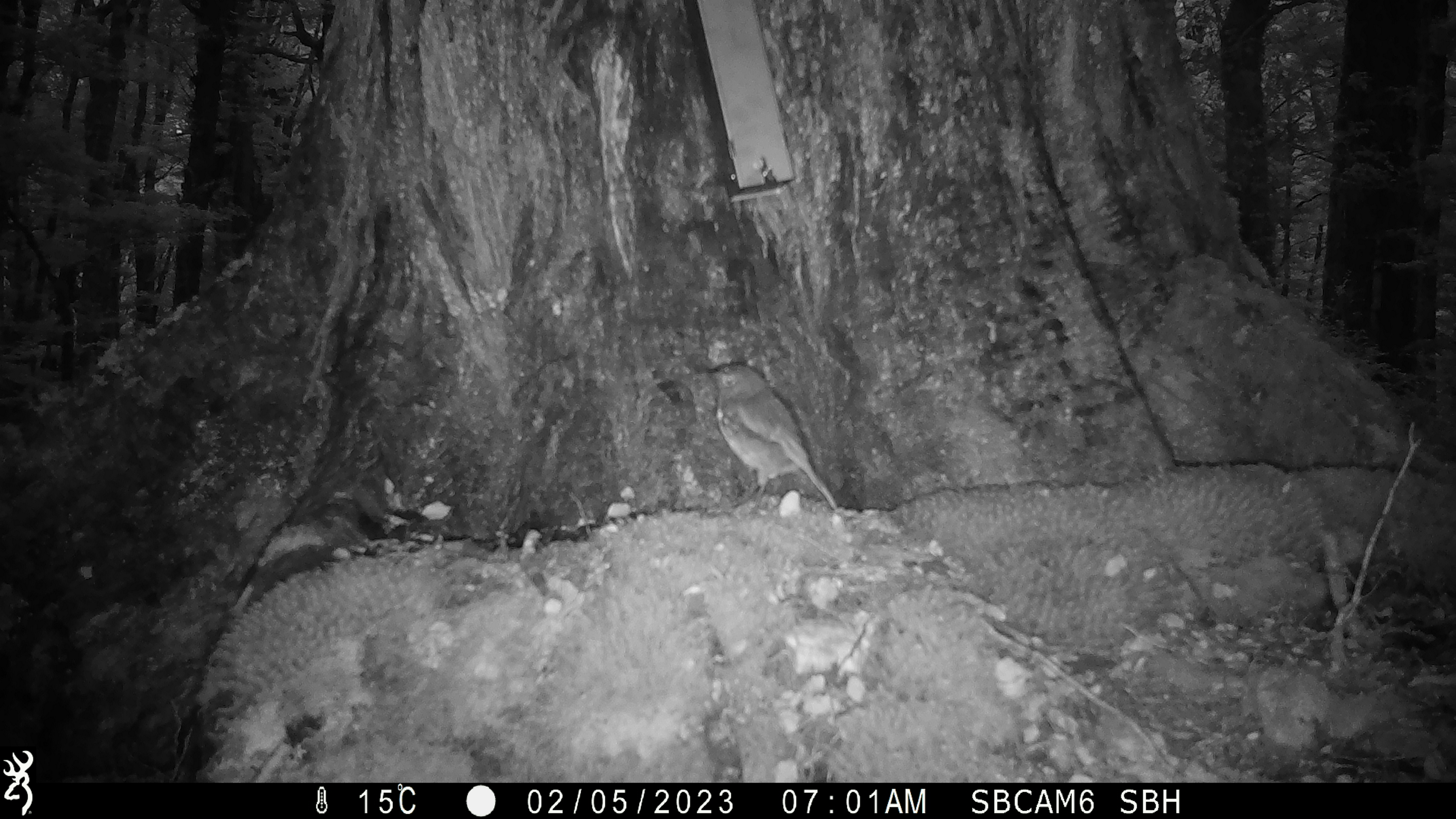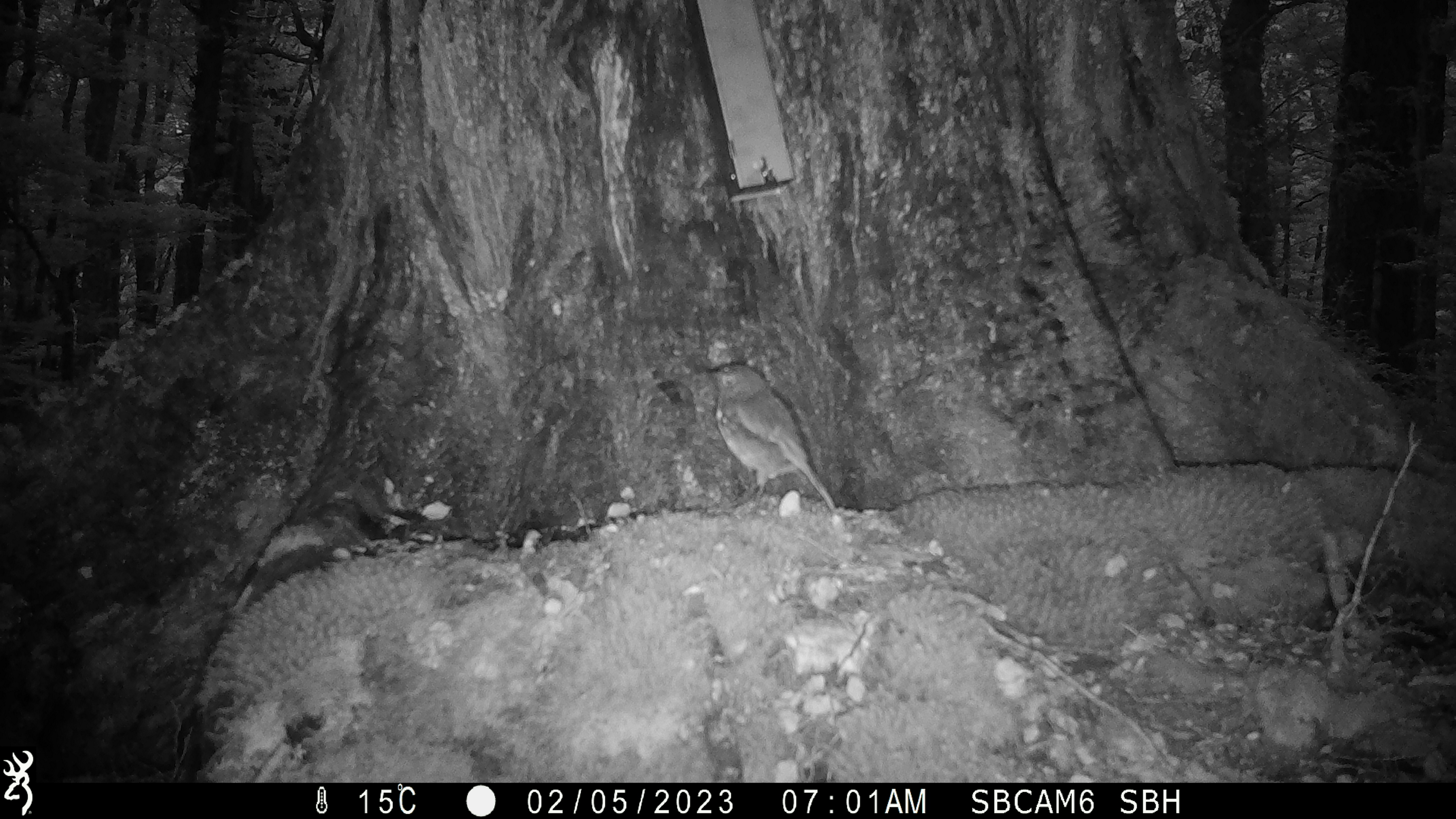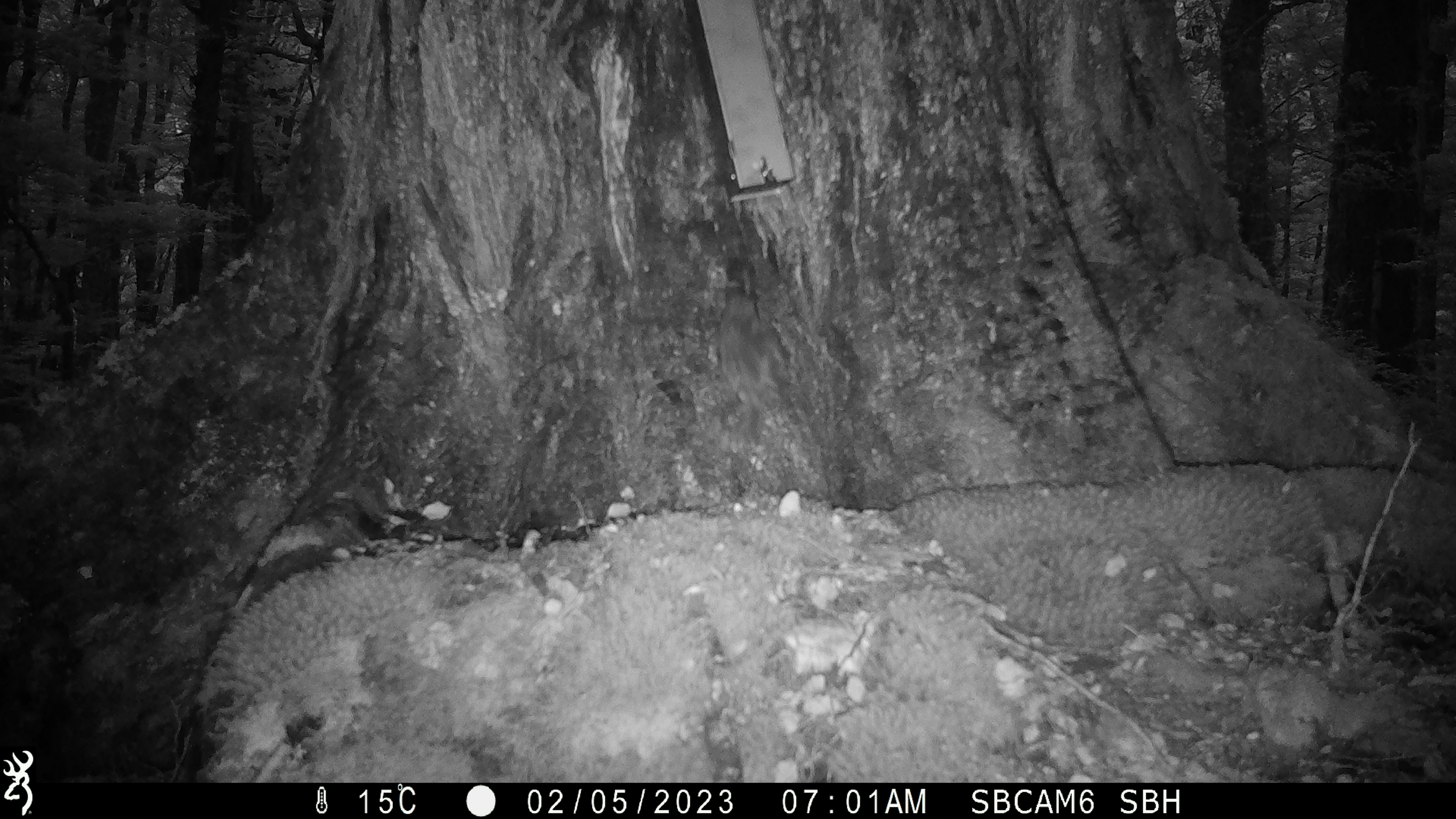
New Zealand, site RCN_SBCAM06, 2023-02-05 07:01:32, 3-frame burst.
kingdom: Animalia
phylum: Chordata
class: Aves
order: Passeriformes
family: Petroicidae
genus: Petroica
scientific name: Petroica australis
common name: new zealand robin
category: robin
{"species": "robin (new zealand robin) (Petroica australis)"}